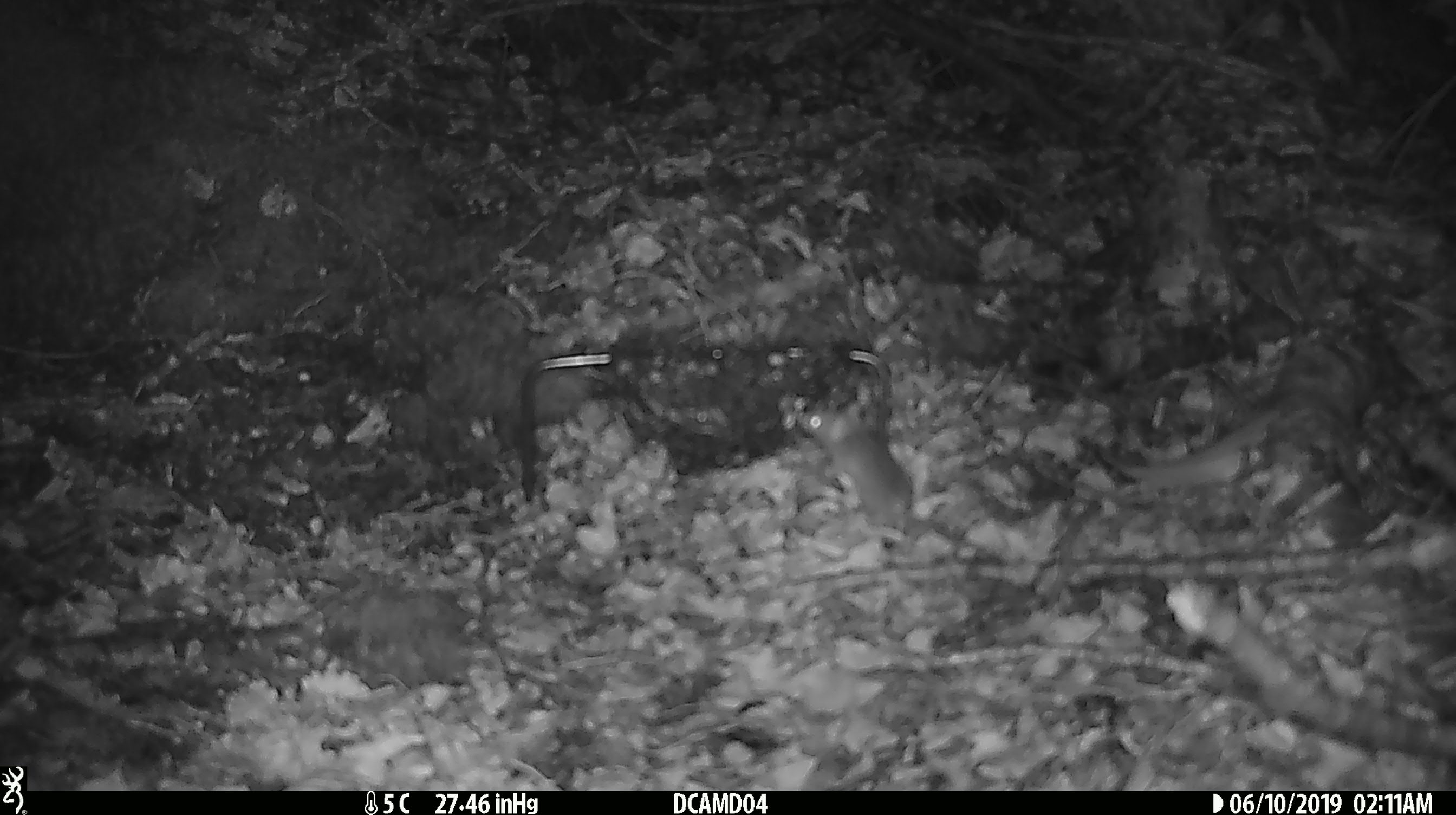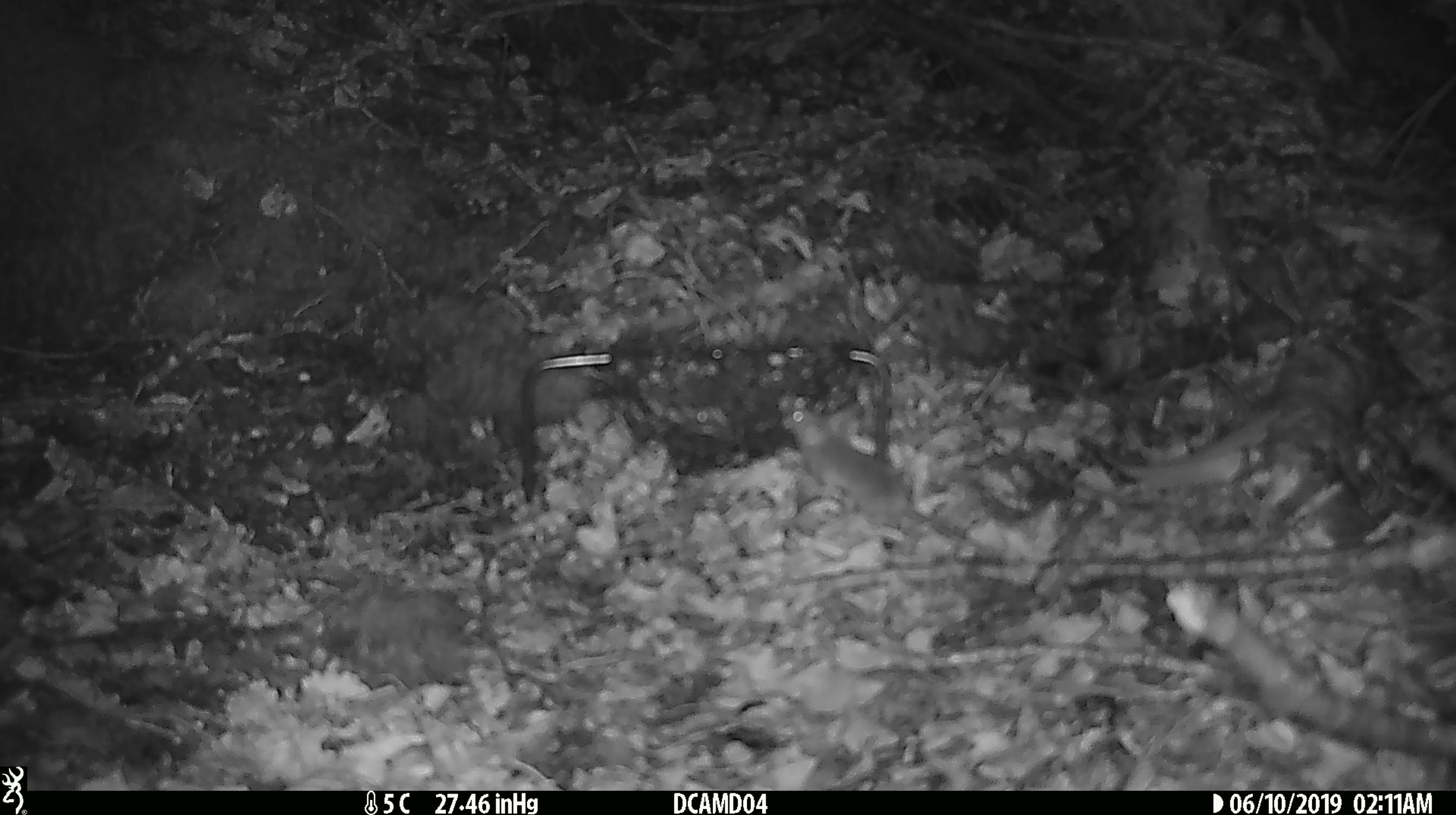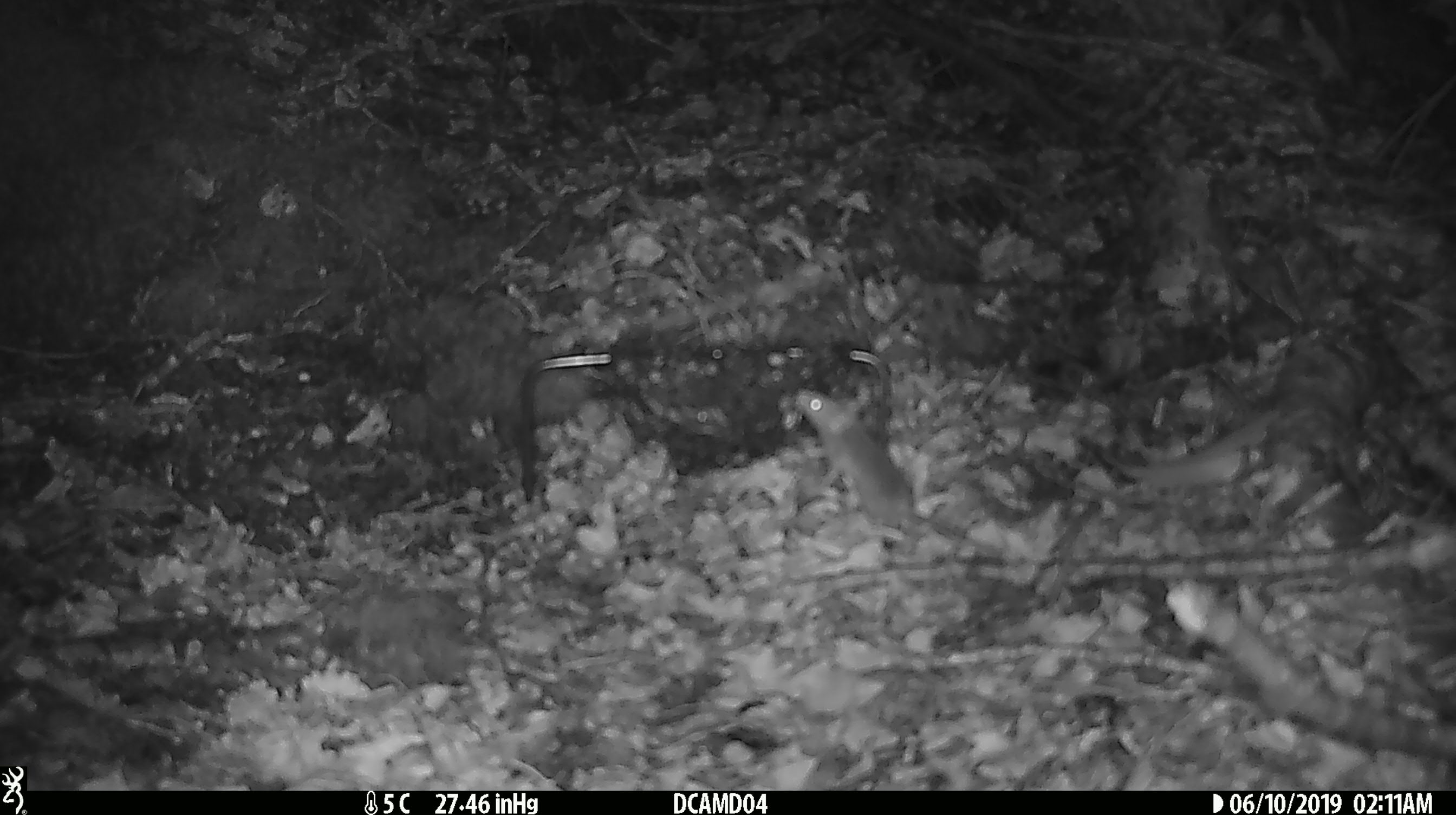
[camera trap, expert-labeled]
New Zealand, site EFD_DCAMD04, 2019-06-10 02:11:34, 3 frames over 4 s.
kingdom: Animalia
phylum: Chordata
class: Mammalia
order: Rodentia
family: Muridae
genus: Mus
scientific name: Mus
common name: mouse